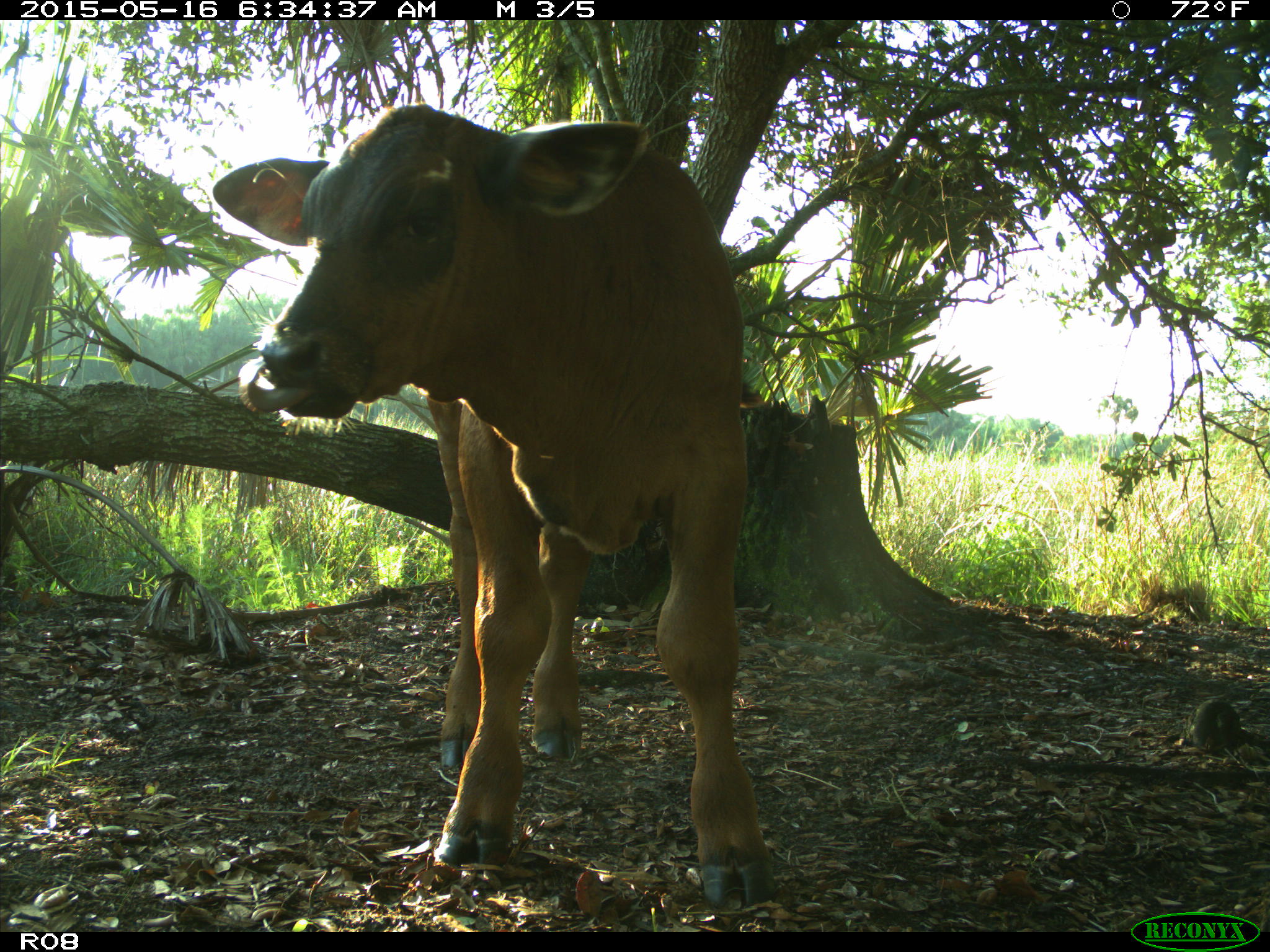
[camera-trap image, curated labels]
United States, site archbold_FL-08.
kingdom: Animalia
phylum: Chordata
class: Mammalia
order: Artiodactyla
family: Bovidae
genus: Bos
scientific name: Bos taurus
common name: domestic cow